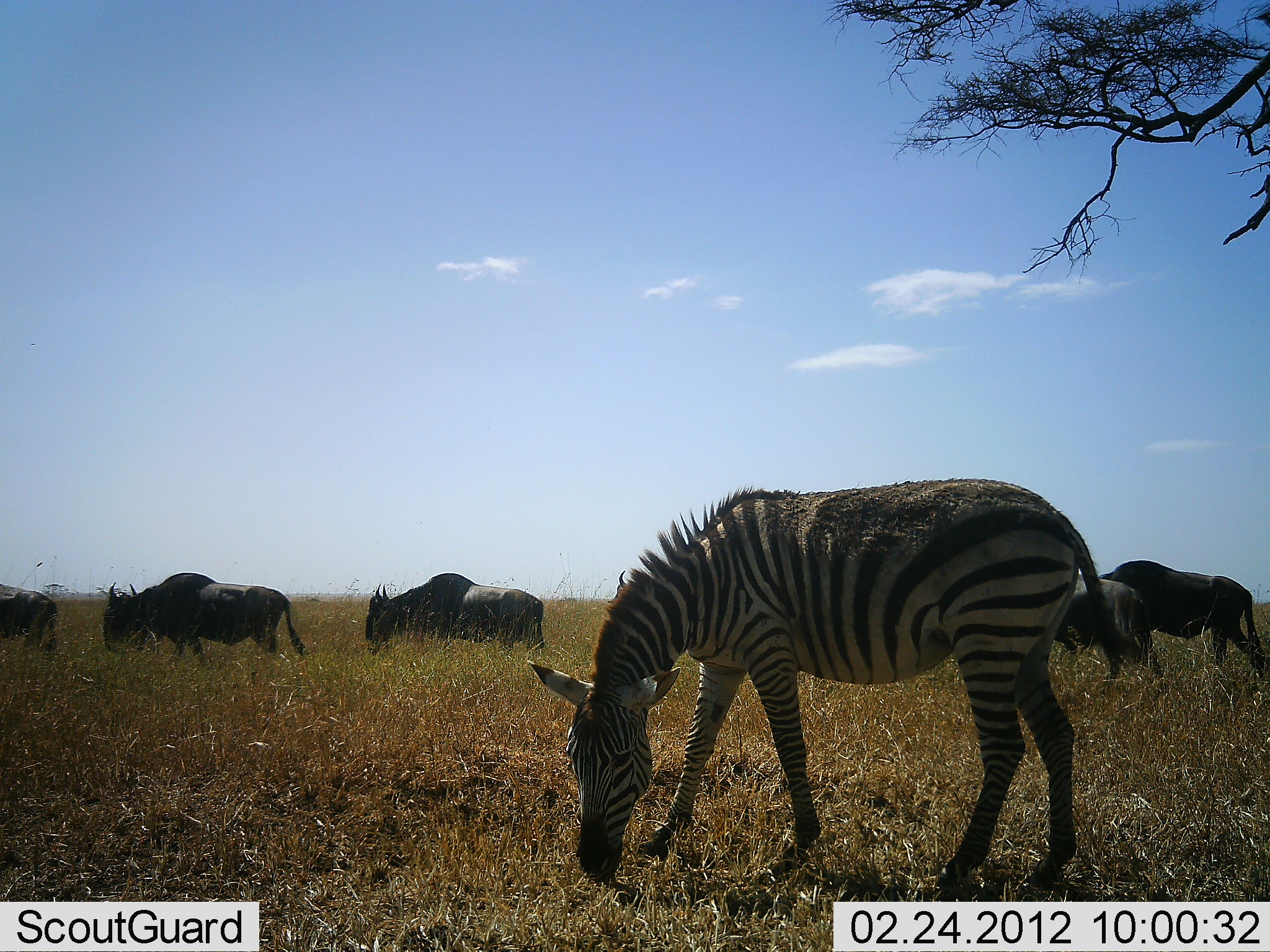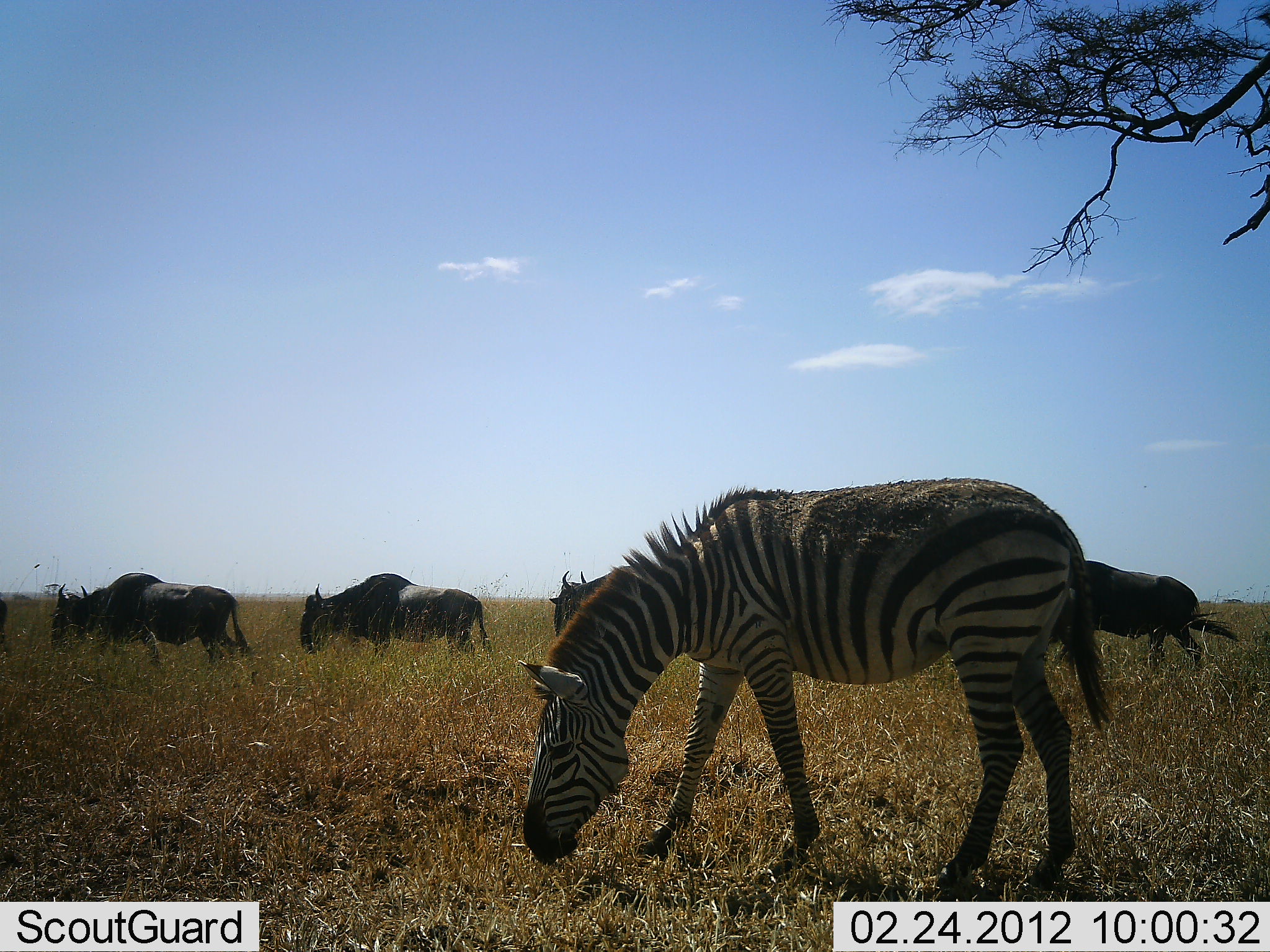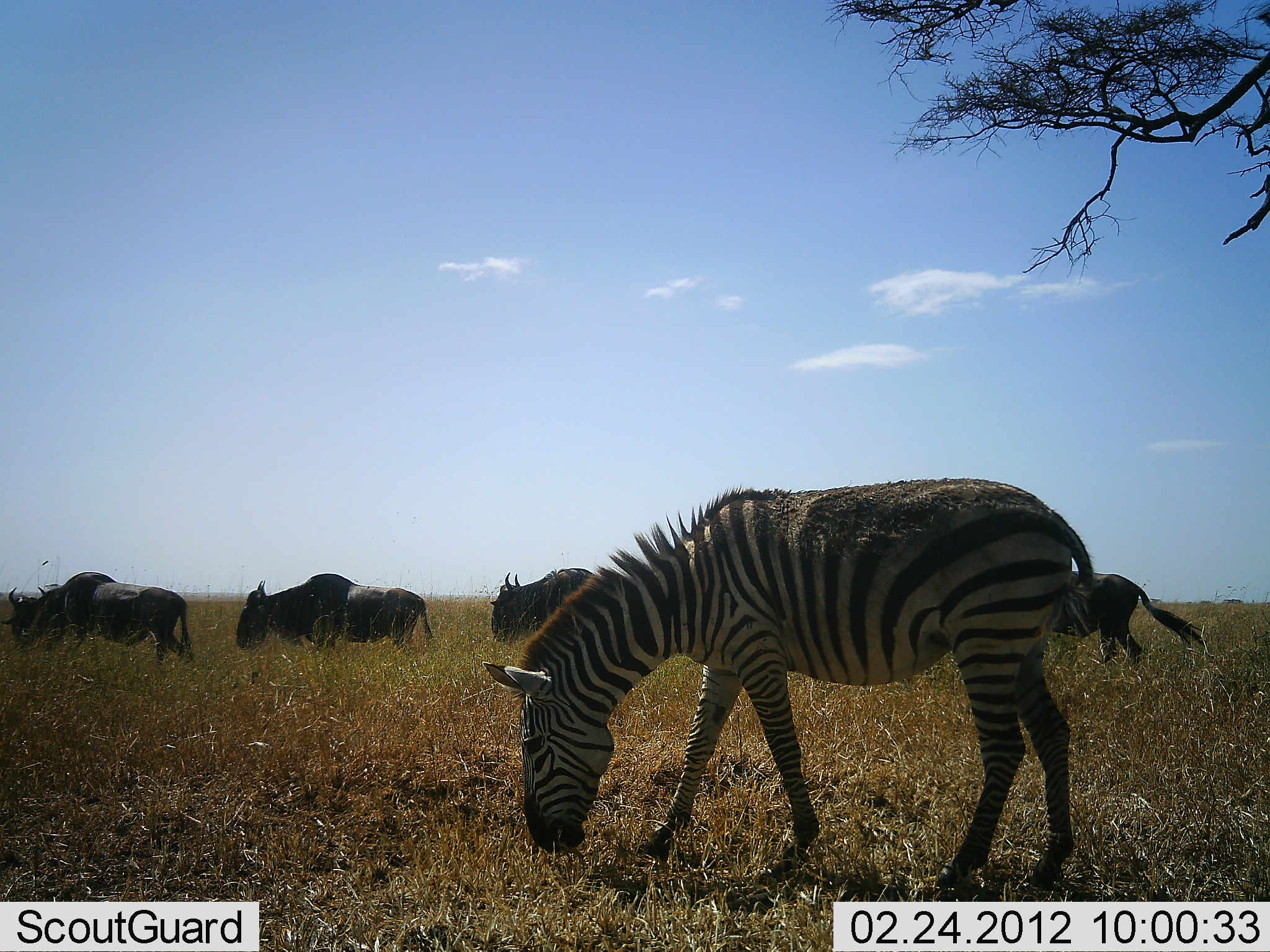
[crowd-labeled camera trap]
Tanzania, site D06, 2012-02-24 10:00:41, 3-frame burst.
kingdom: Animalia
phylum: Chordata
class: Mammalia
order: Artiodactyla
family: Bovidae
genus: Connochaetes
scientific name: Connochaetes taurinus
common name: blue wildebeest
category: wildebeest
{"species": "wildebeest (blue wildebeest) (Connochaetes taurinus)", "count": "5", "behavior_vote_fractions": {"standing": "7%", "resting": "0%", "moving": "97%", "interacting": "0%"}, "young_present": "0%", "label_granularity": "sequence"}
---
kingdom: Animalia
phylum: Chordata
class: Mammalia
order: Perissodactyla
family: Equidae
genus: Equus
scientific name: Equus quagga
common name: plains zebra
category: zebra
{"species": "zebra (plains zebra) (Equus quagga)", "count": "1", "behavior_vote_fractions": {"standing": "30%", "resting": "0%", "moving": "0%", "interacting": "0%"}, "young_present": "0%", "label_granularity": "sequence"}